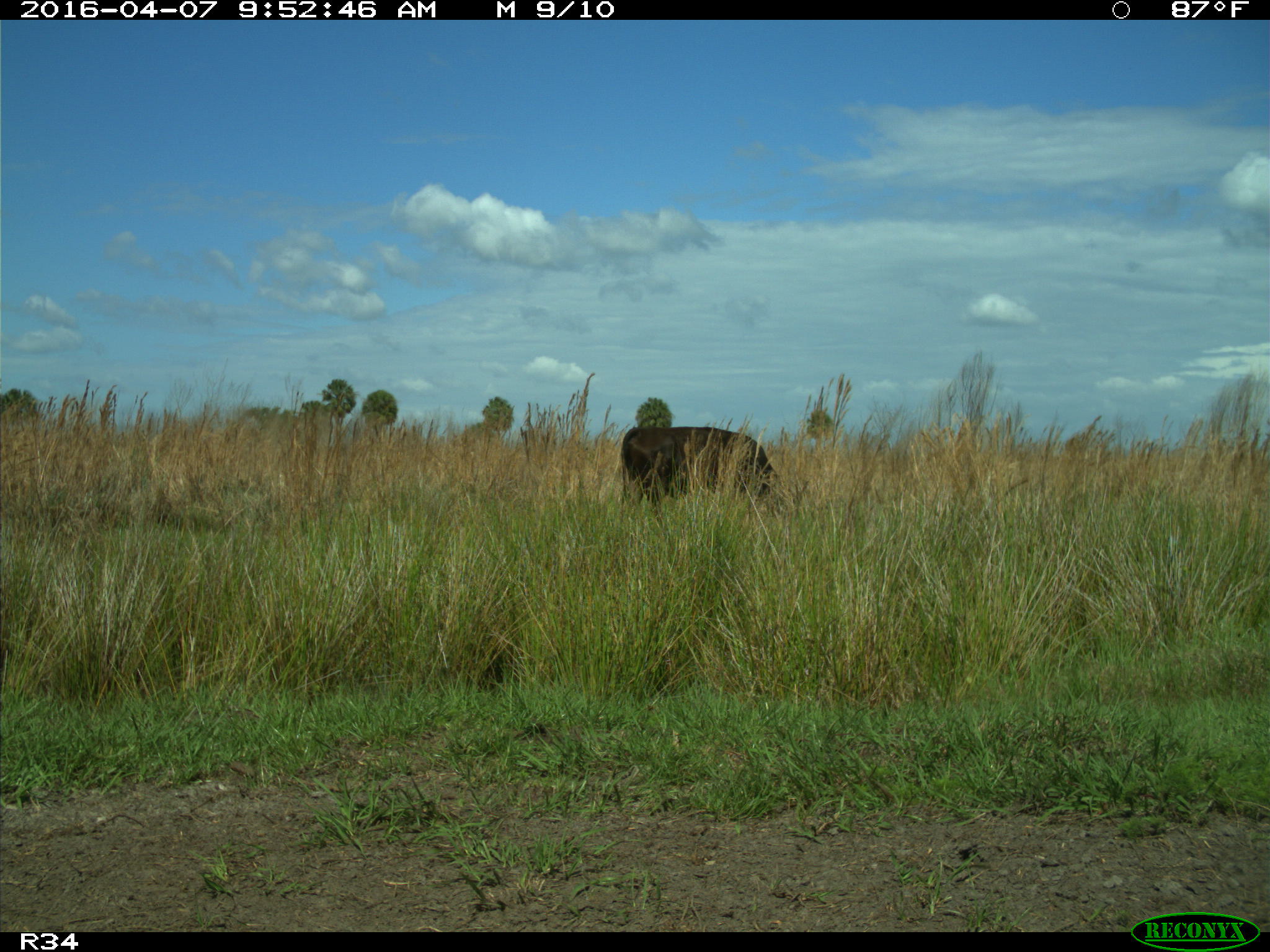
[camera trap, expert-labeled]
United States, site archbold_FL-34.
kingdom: Animalia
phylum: Chordata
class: Mammalia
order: Artiodactyla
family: Bovidae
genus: Bos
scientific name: Bos taurus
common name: domestic cow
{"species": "Bos taurus (domestic cow)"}